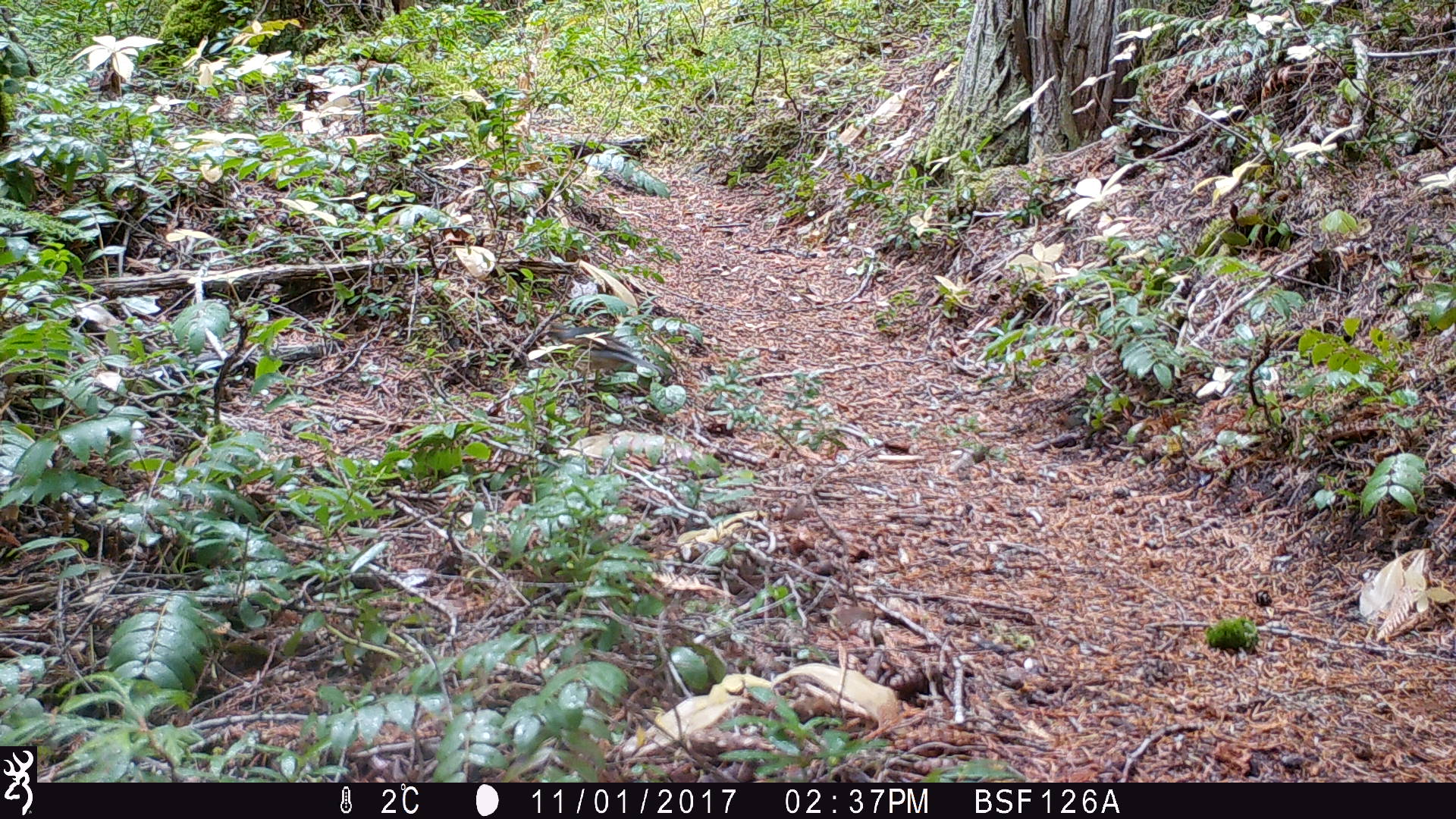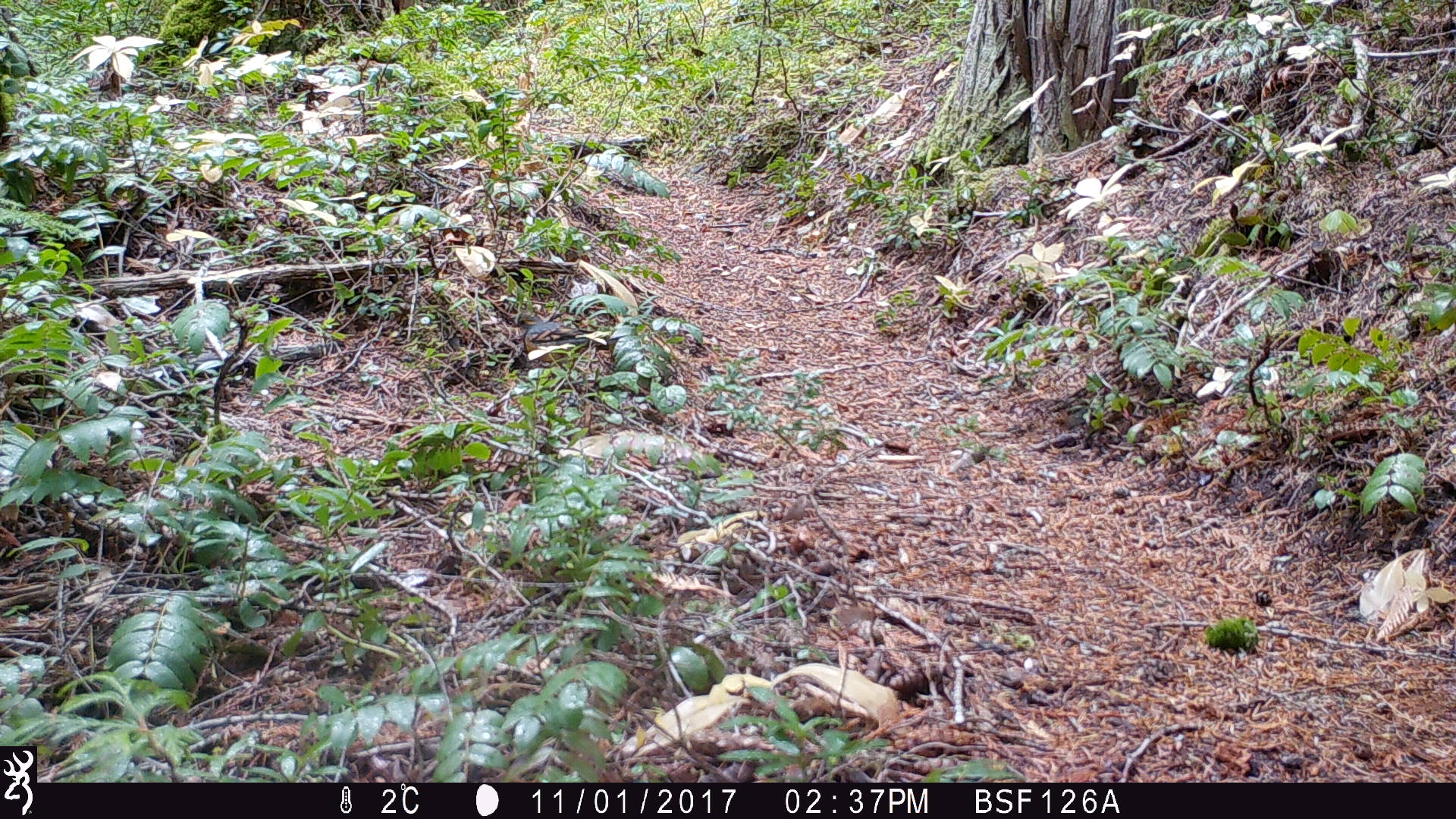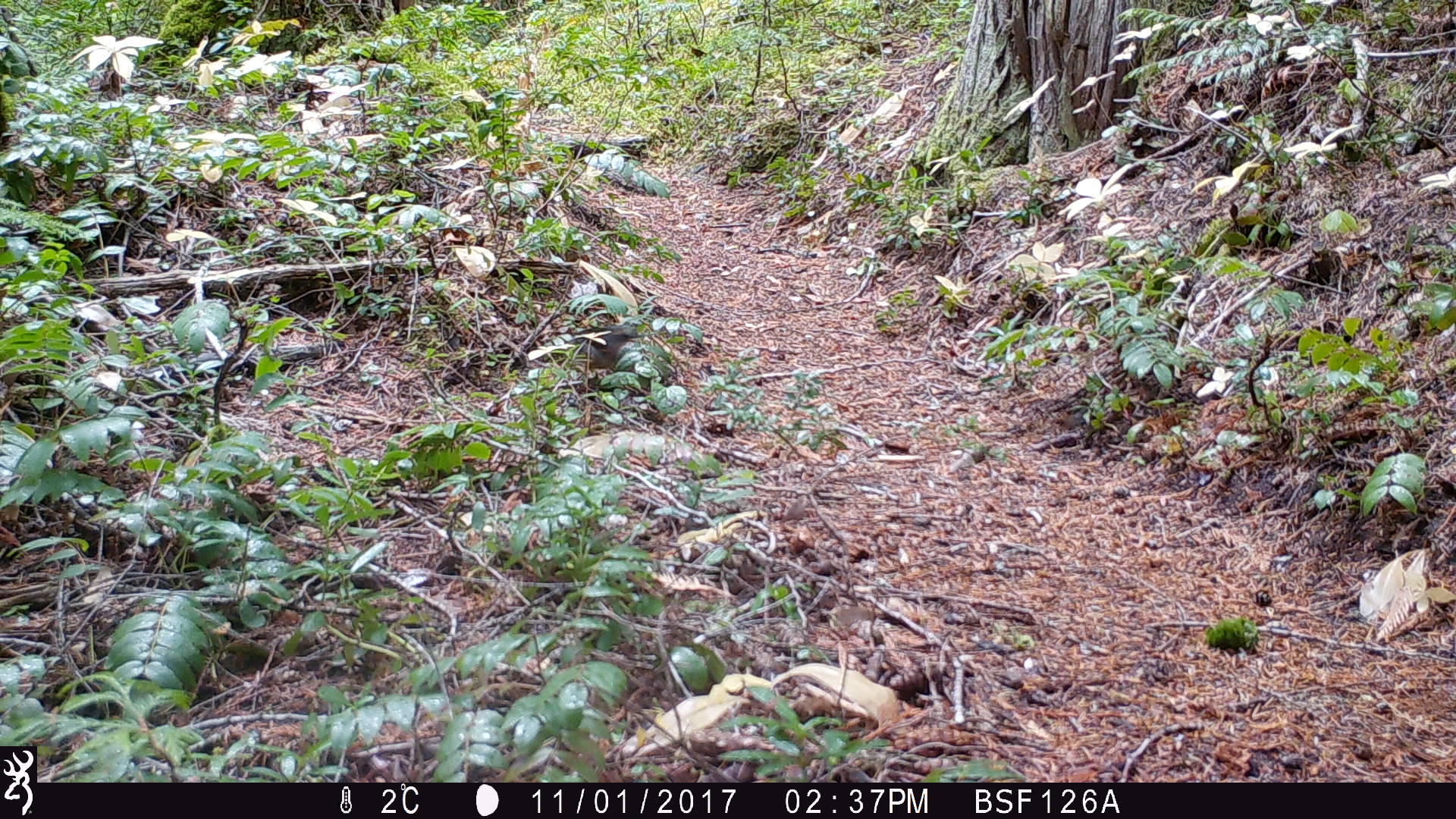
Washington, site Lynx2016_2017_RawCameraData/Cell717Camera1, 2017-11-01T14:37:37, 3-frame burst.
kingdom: Animalia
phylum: Chordata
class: Aves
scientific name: Aves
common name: birds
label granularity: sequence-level